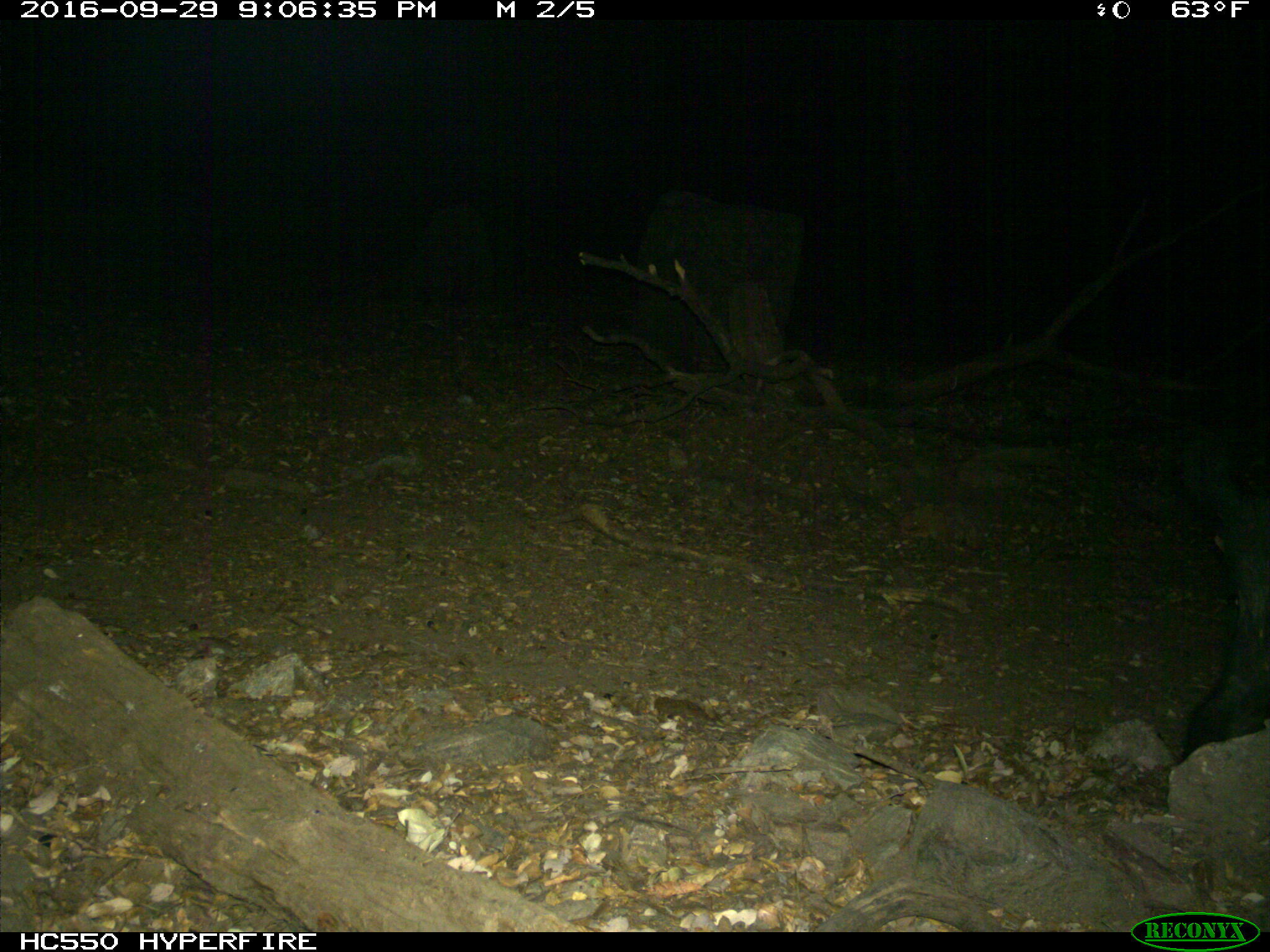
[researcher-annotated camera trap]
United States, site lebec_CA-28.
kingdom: Animalia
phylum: Chordata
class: Mammalia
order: Artiodactyla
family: Suidae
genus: Sus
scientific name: Sus scrofa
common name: wild boar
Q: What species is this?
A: Sus scrofa (wild boar).